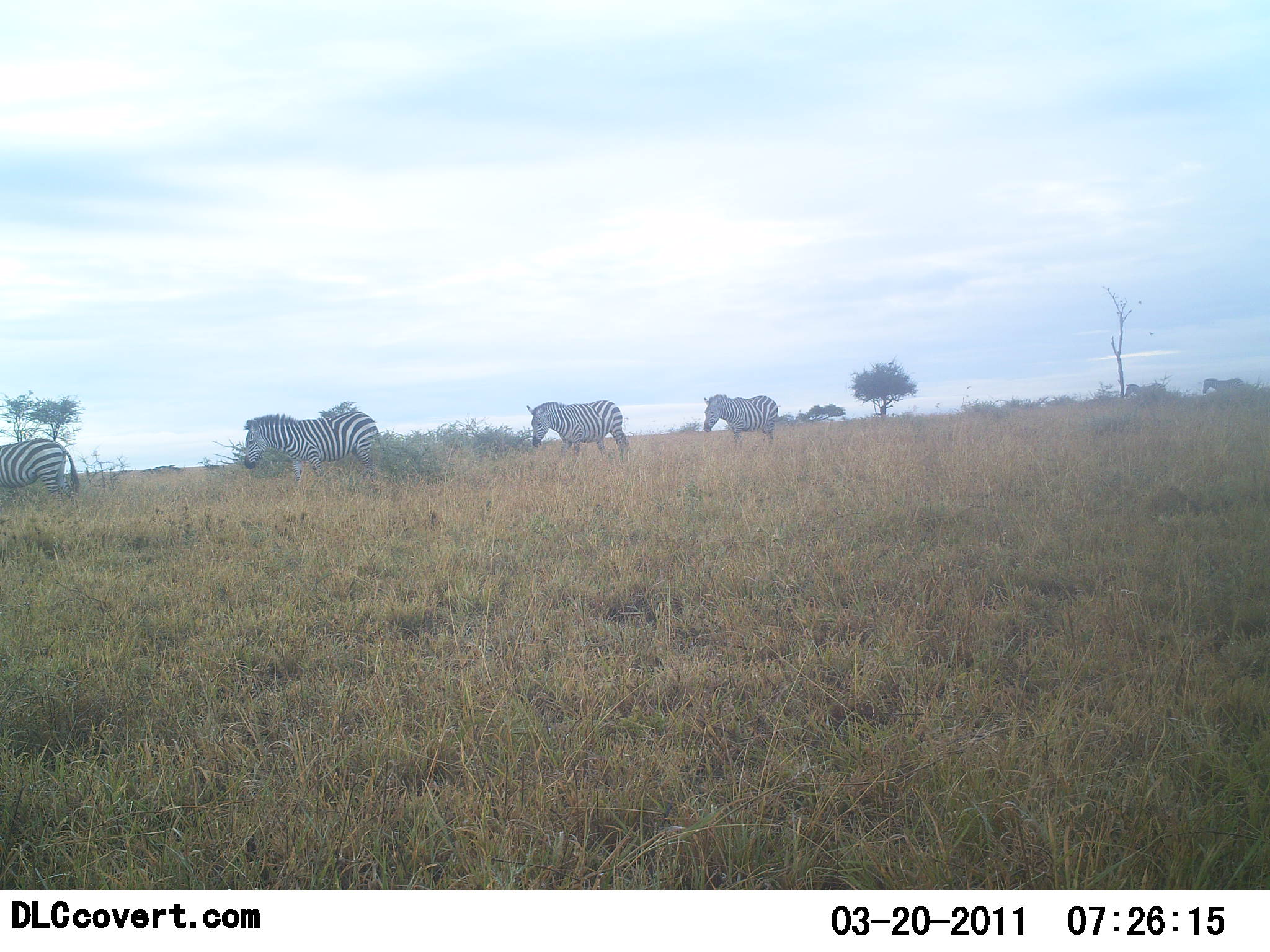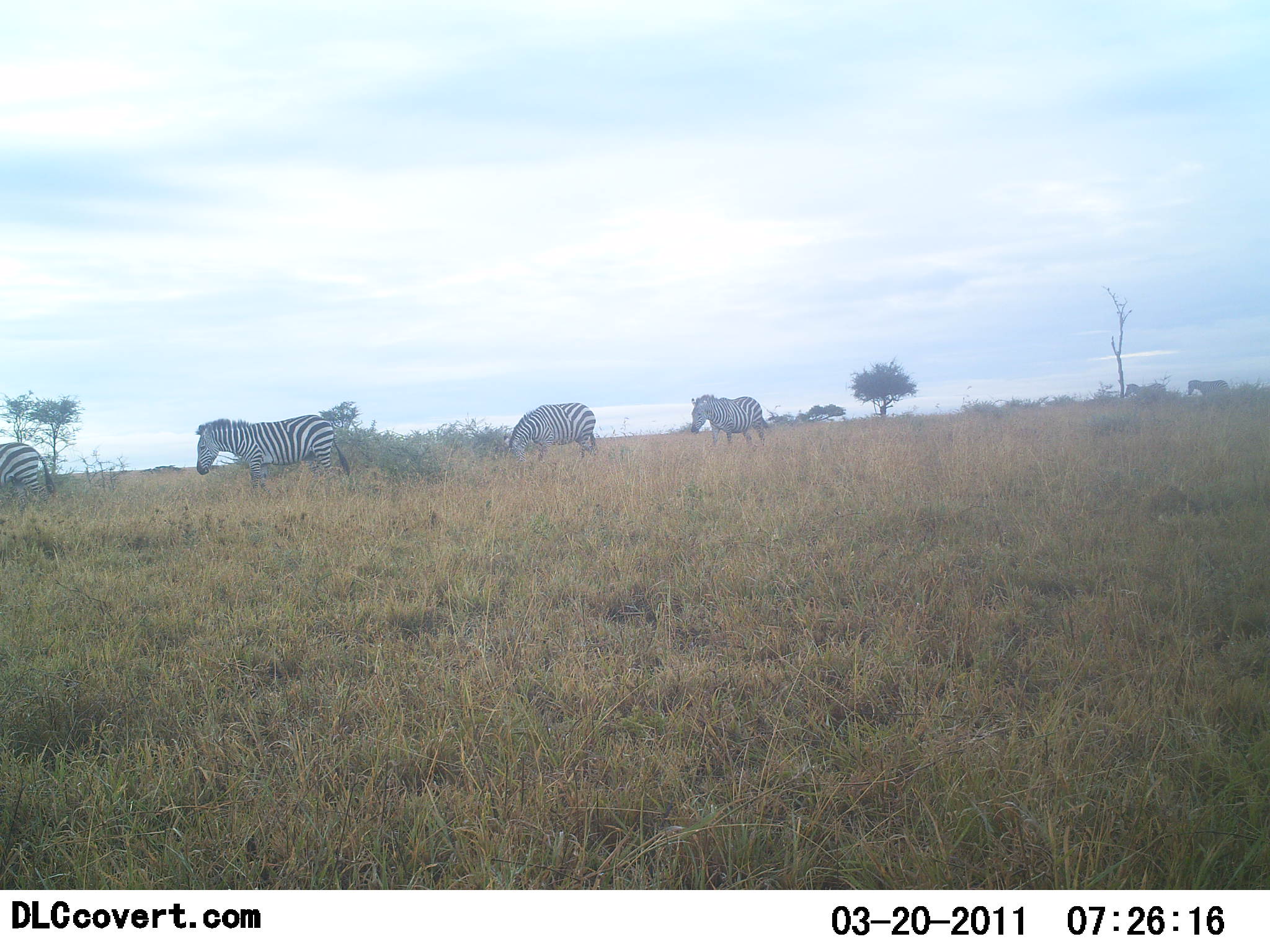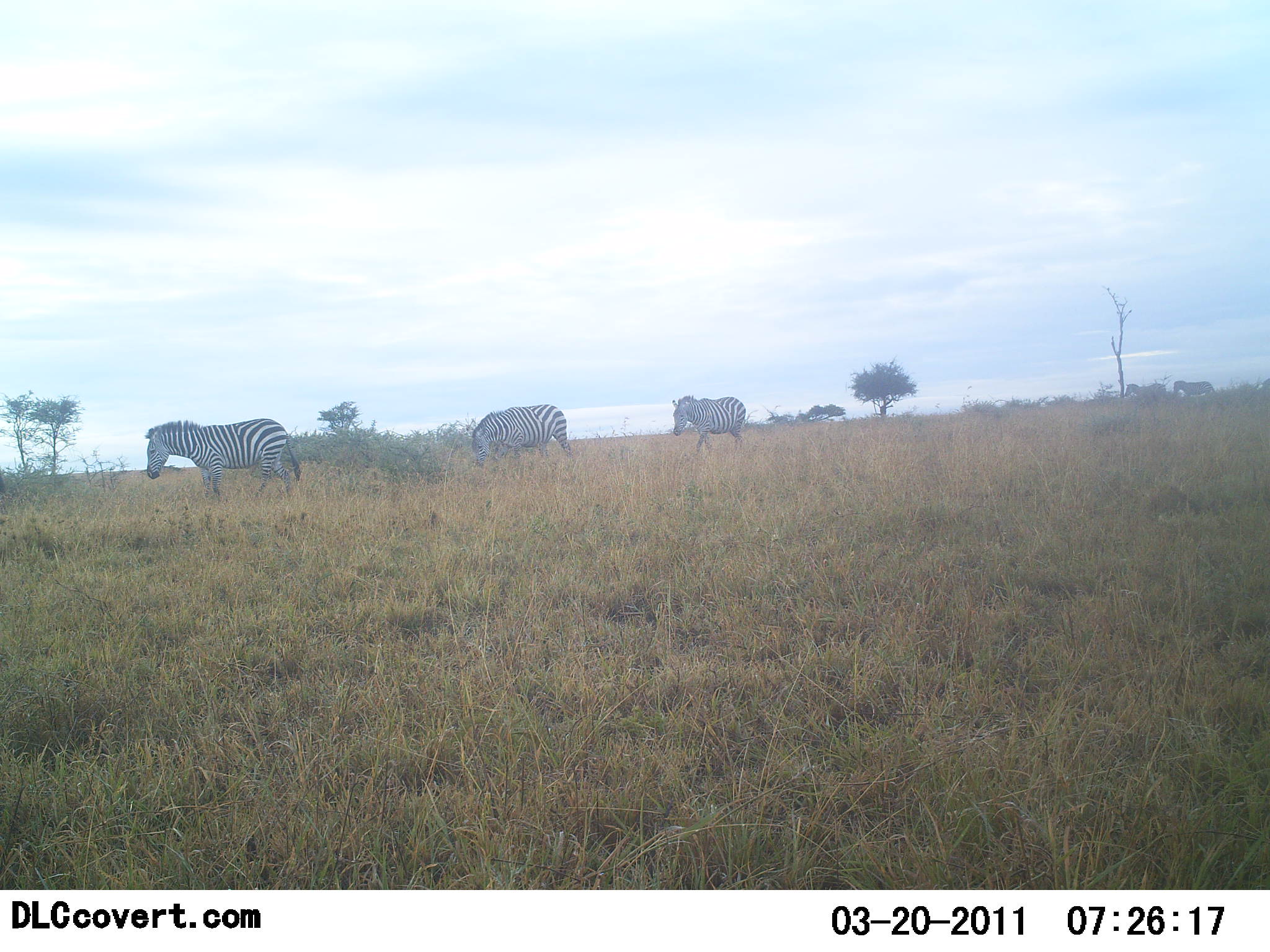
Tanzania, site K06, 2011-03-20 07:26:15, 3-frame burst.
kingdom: Animalia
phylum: Chordata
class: Mammalia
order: Perissodactyla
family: Equidae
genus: Equus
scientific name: Equus quagga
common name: plains zebra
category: zebra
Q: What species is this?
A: Zebra (plains zebra) (Equus quagga).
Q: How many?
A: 5.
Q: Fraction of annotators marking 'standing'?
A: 0%.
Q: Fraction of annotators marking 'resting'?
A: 0%.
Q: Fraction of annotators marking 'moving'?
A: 100%.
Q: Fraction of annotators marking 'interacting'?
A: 0%.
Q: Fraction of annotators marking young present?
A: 0%.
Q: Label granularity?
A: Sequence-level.